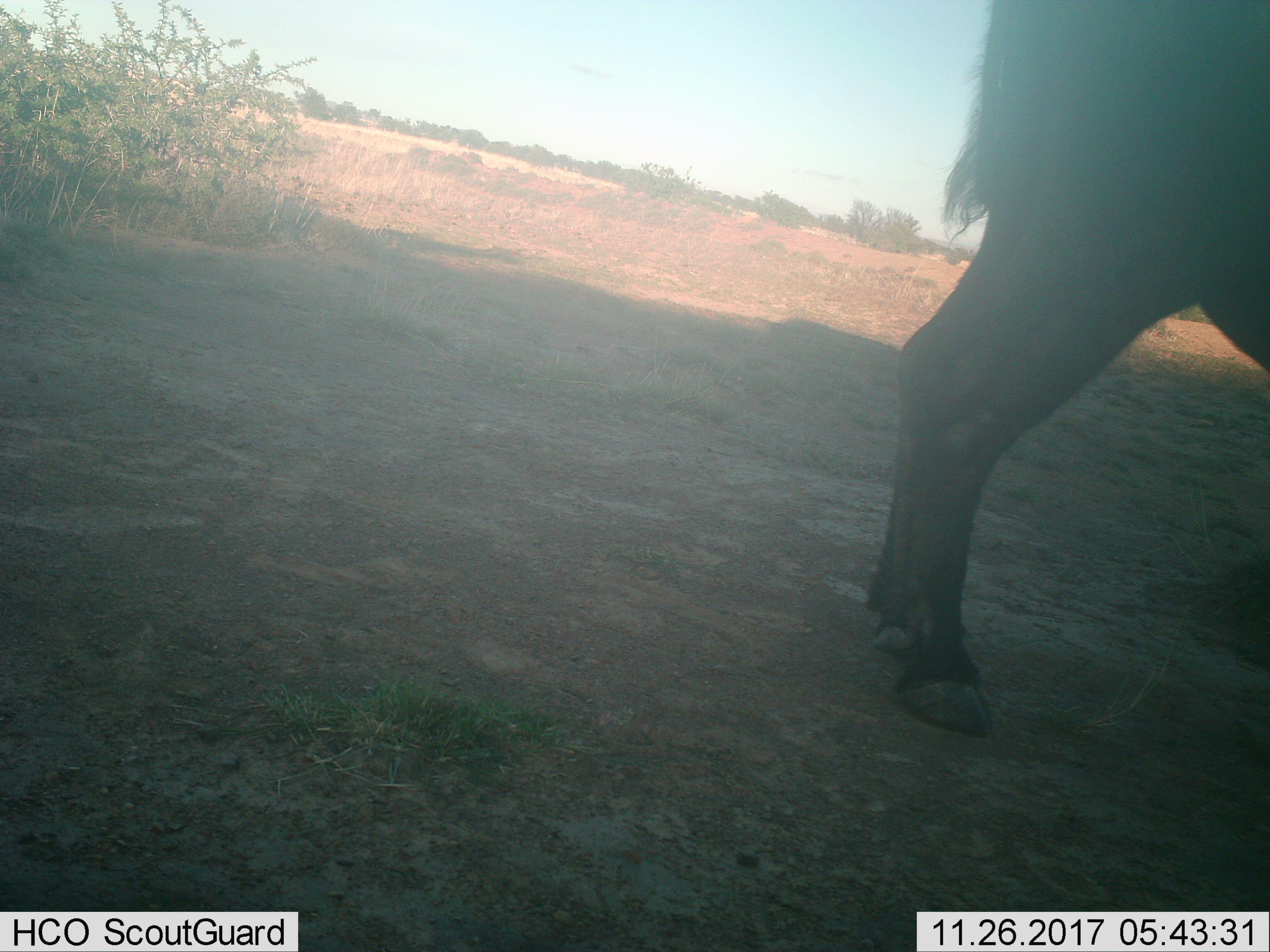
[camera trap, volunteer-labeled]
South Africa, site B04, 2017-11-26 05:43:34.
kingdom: Animalia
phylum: Chordata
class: Mammalia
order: Artiodactyla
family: Bovidae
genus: Syncerus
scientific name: Syncerus caffer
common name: cape buffalo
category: buffalo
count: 1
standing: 50%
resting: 0%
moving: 50%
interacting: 0%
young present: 0%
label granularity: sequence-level